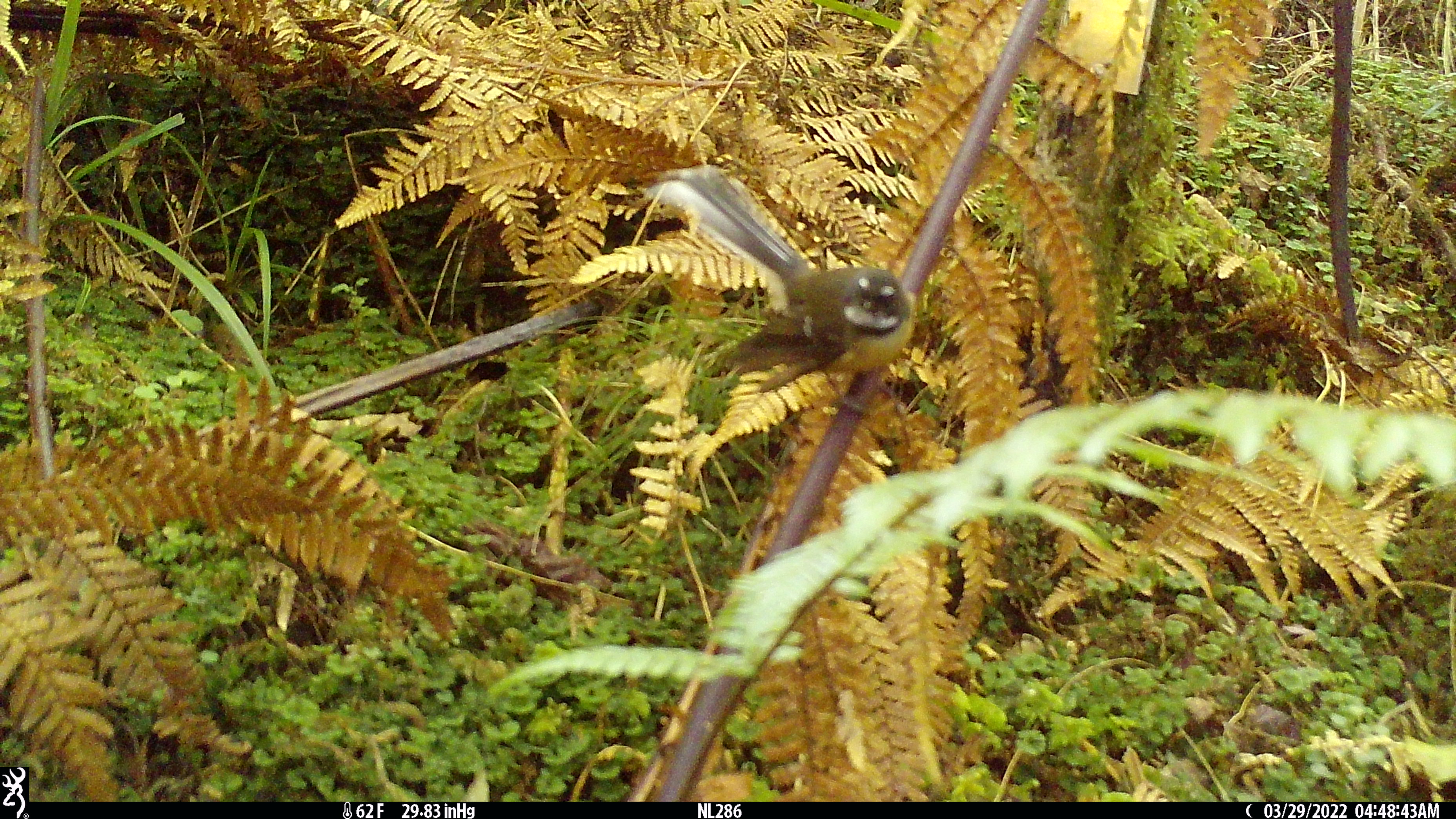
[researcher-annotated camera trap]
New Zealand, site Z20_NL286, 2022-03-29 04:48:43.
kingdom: Animalia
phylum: Chordata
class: Aves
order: Passeriformes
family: Rhipiduridae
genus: Rhipidura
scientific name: Rhipidura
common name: fantails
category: fantail